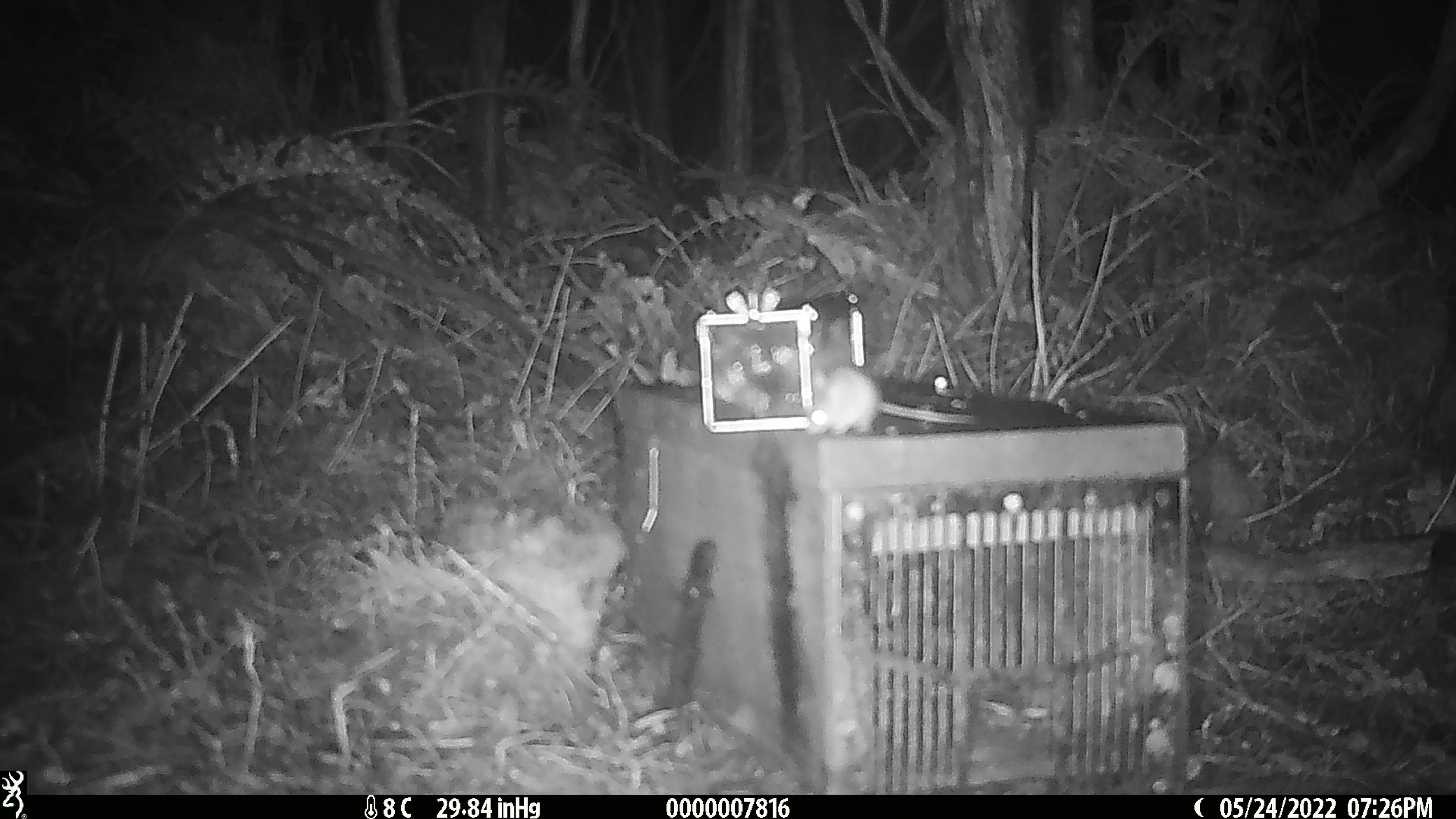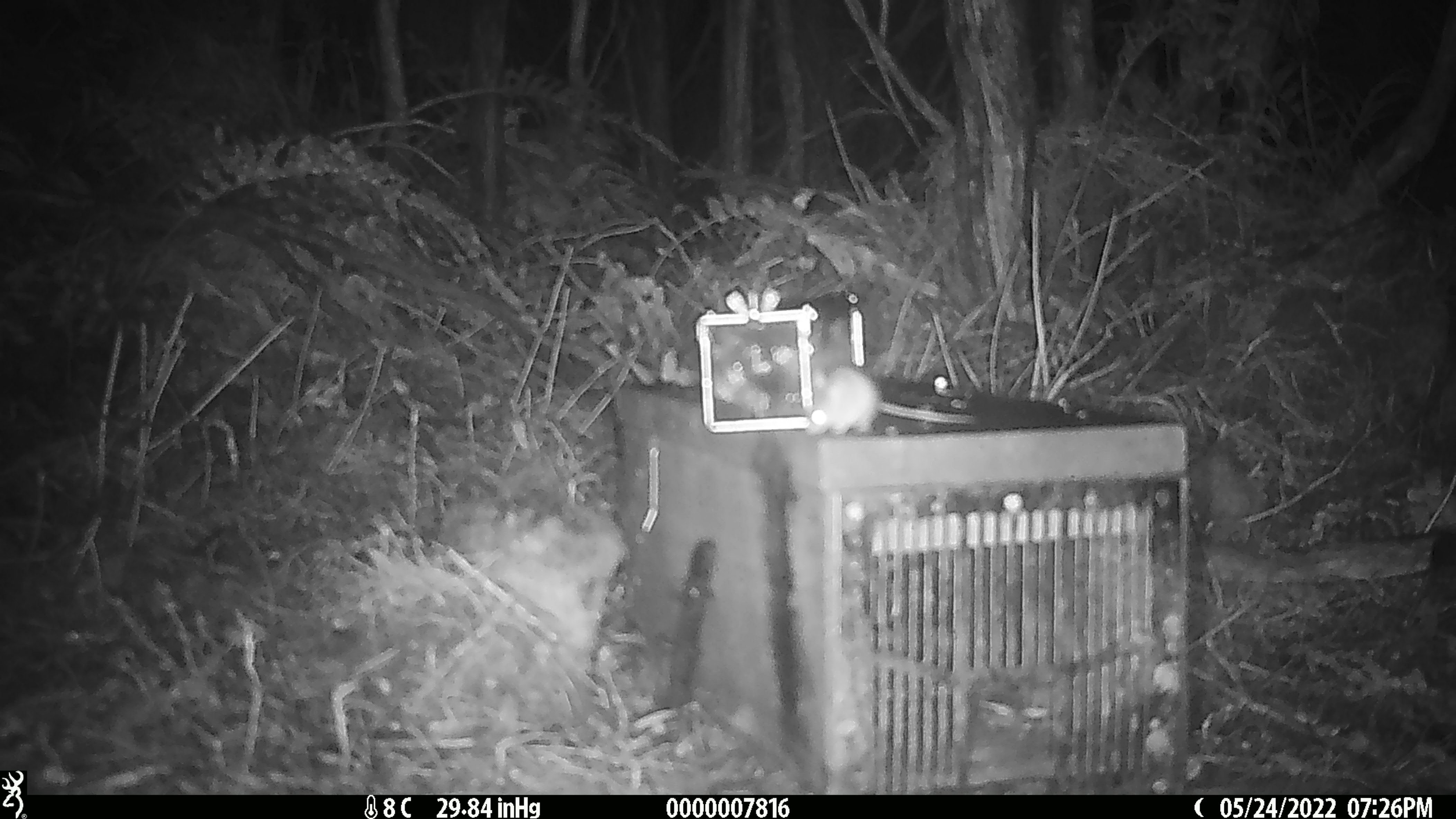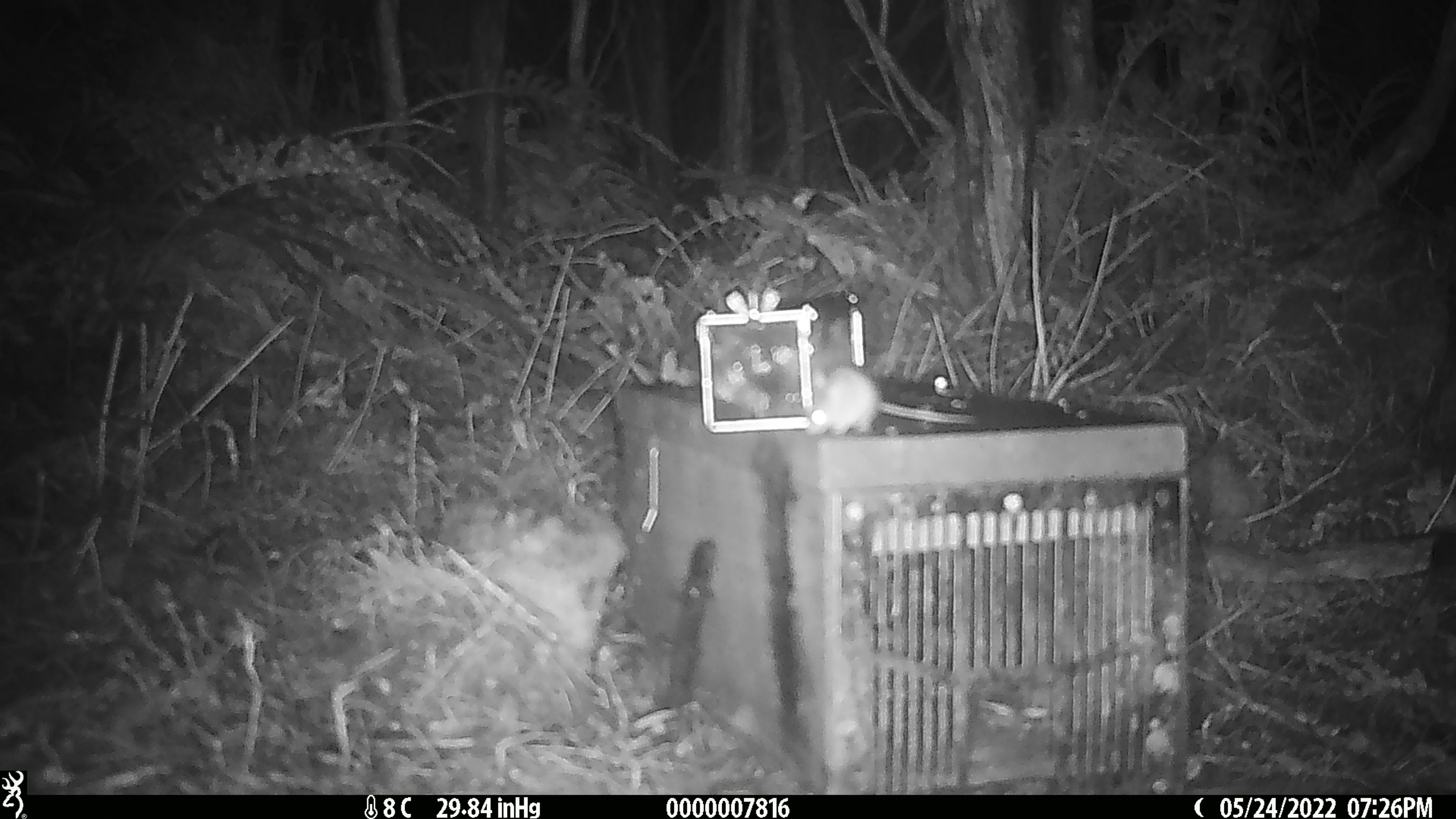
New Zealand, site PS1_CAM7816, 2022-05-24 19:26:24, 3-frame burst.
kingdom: Animalia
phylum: Chordata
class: Mammalia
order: Rodentia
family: Muridae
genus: Mus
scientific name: Mus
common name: mouse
Mouse (Mus).